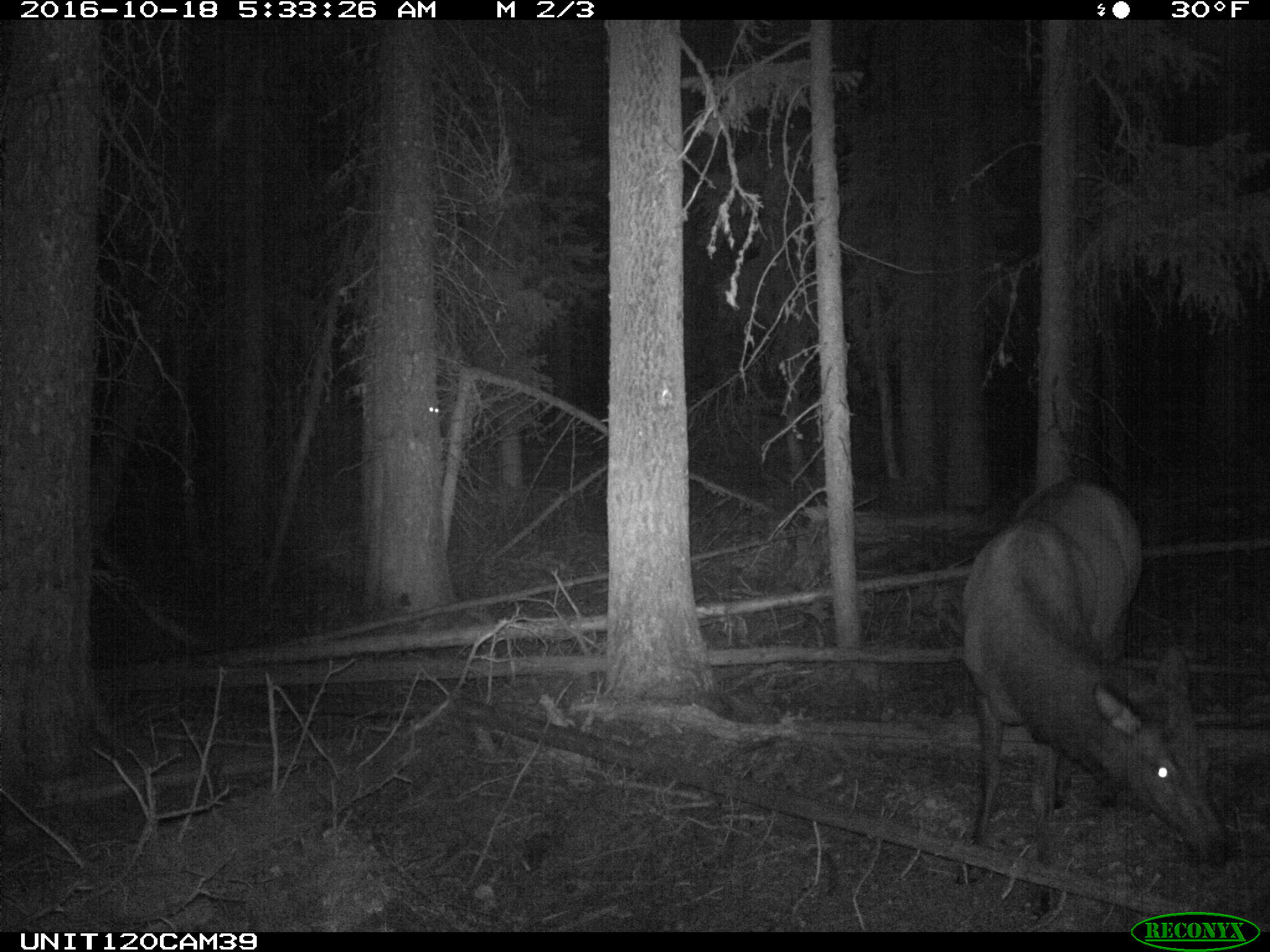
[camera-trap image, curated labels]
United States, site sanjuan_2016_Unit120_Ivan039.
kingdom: Animalia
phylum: Chordata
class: Mammalia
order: Artiodactyla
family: Cervidae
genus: Cervus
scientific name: Cervus elaphus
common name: red deer